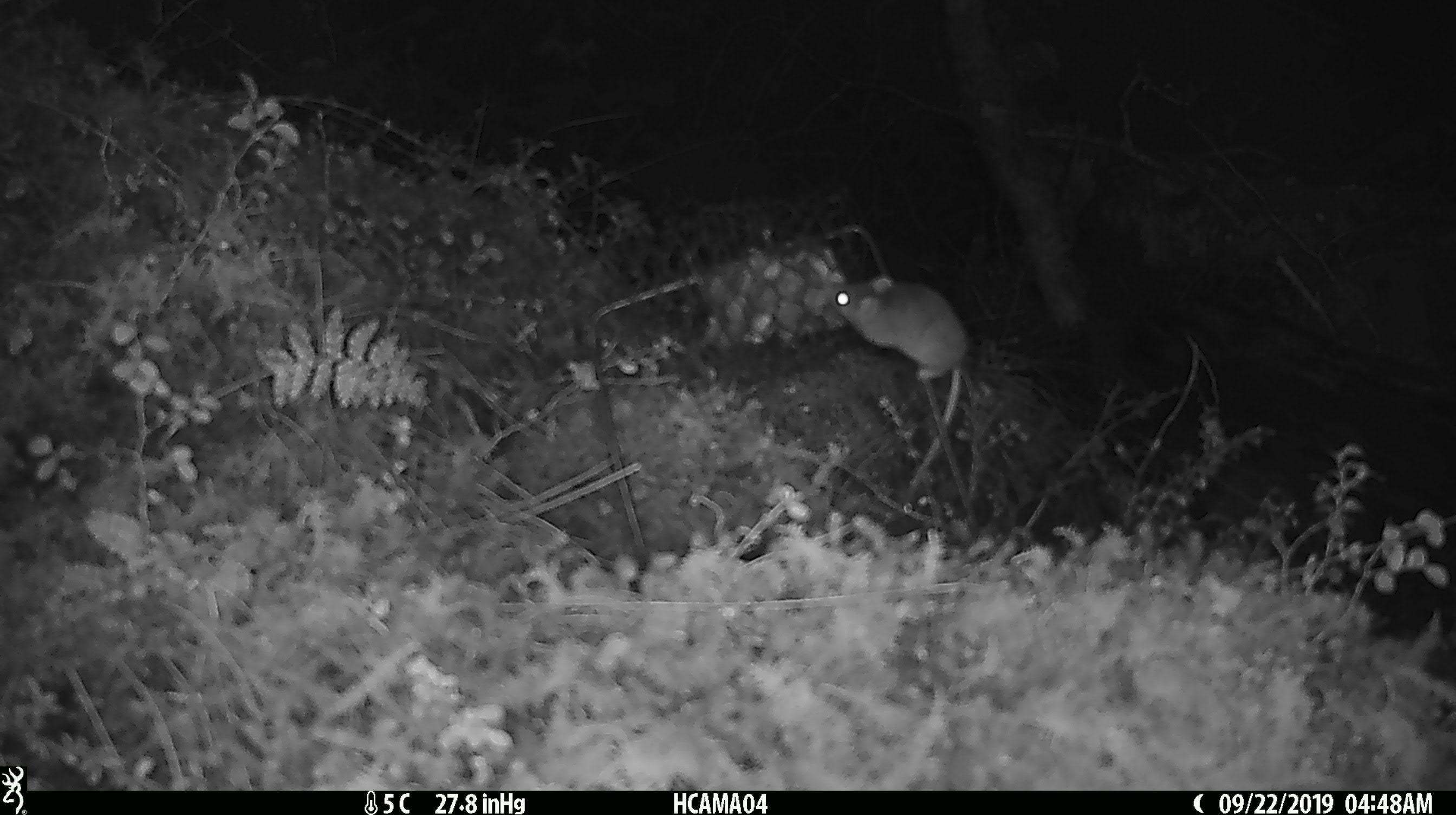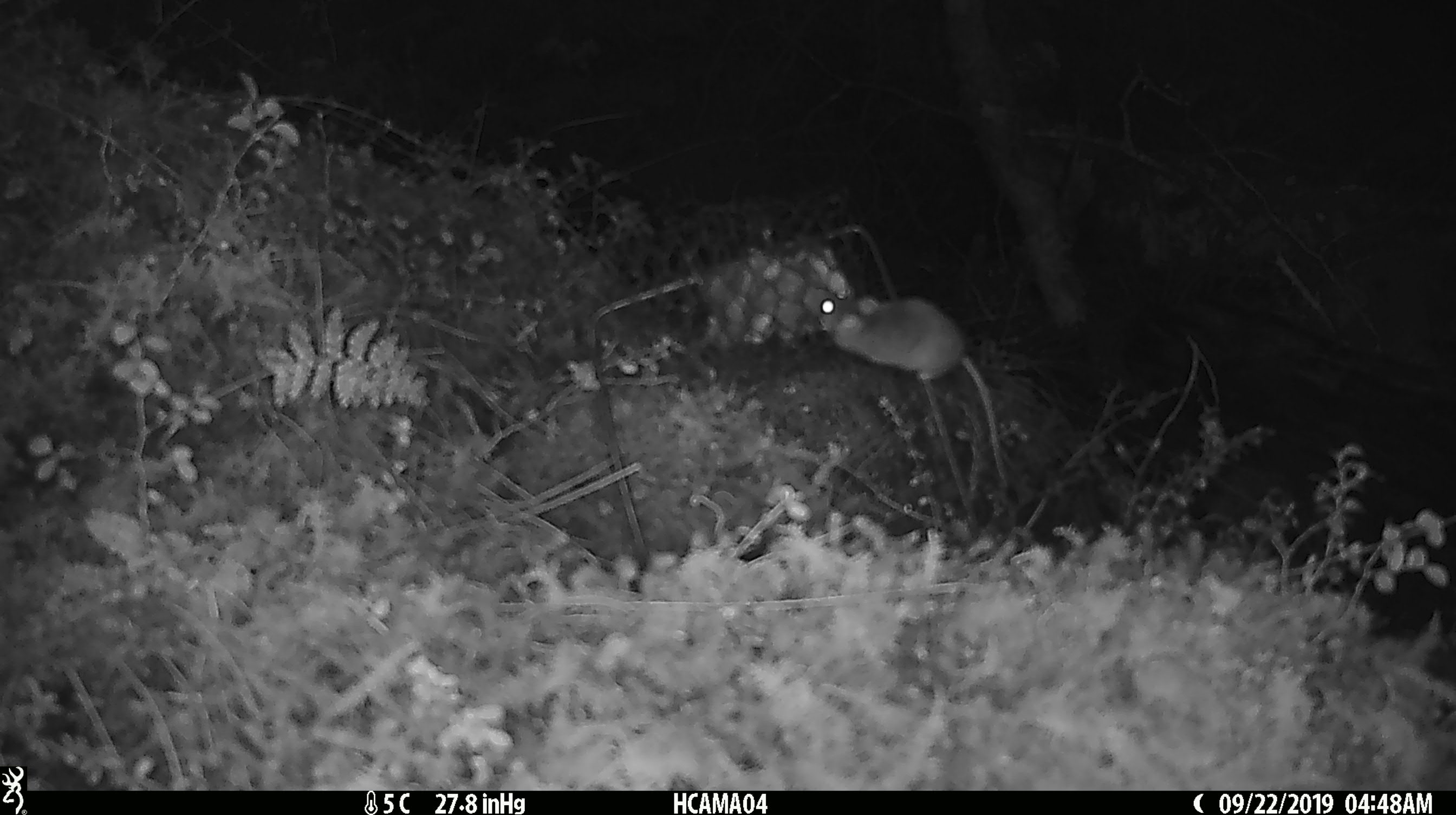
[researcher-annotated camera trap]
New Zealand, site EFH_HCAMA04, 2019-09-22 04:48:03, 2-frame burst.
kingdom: Animalia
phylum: Chordata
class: Mammalia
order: Rodentia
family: Muridae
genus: Mus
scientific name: Mus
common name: mouse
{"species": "mouse (Mus)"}